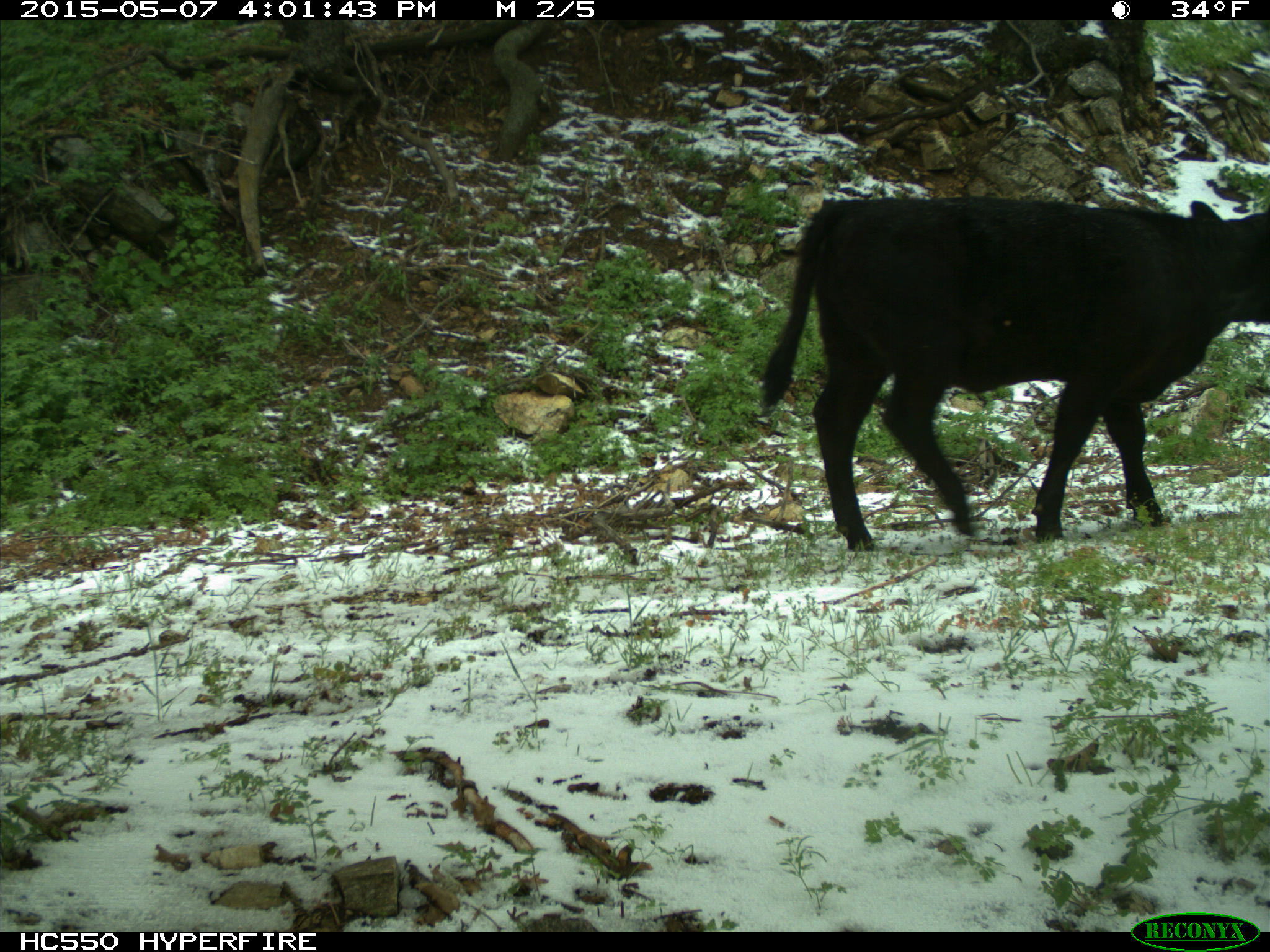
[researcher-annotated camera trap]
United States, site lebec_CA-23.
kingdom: Animalia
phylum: Chordata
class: Mammalia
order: Artiodactyla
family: Bovidae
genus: Bos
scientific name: Bos taurus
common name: domestic cow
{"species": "Bos taurus (domestic cow)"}